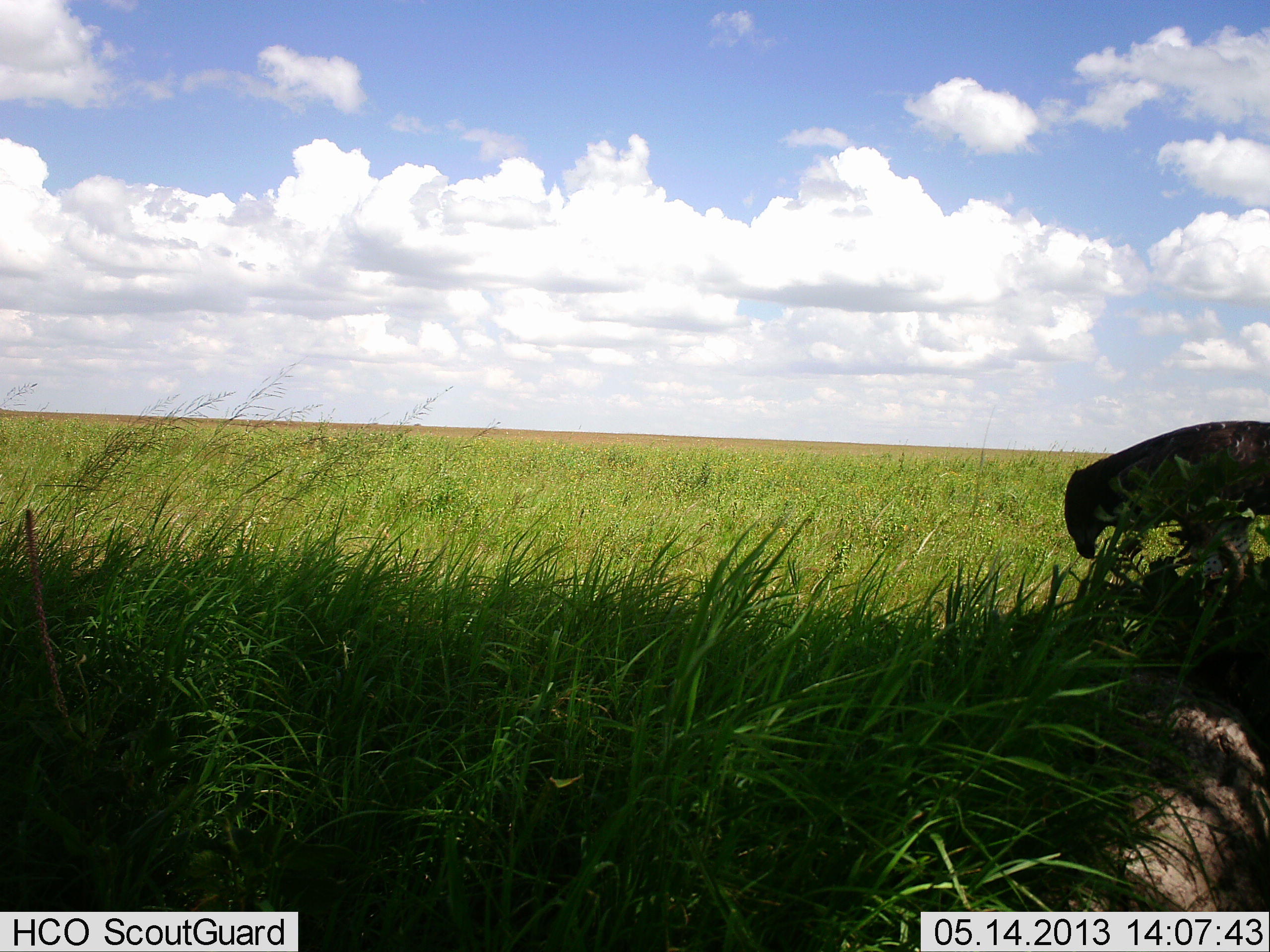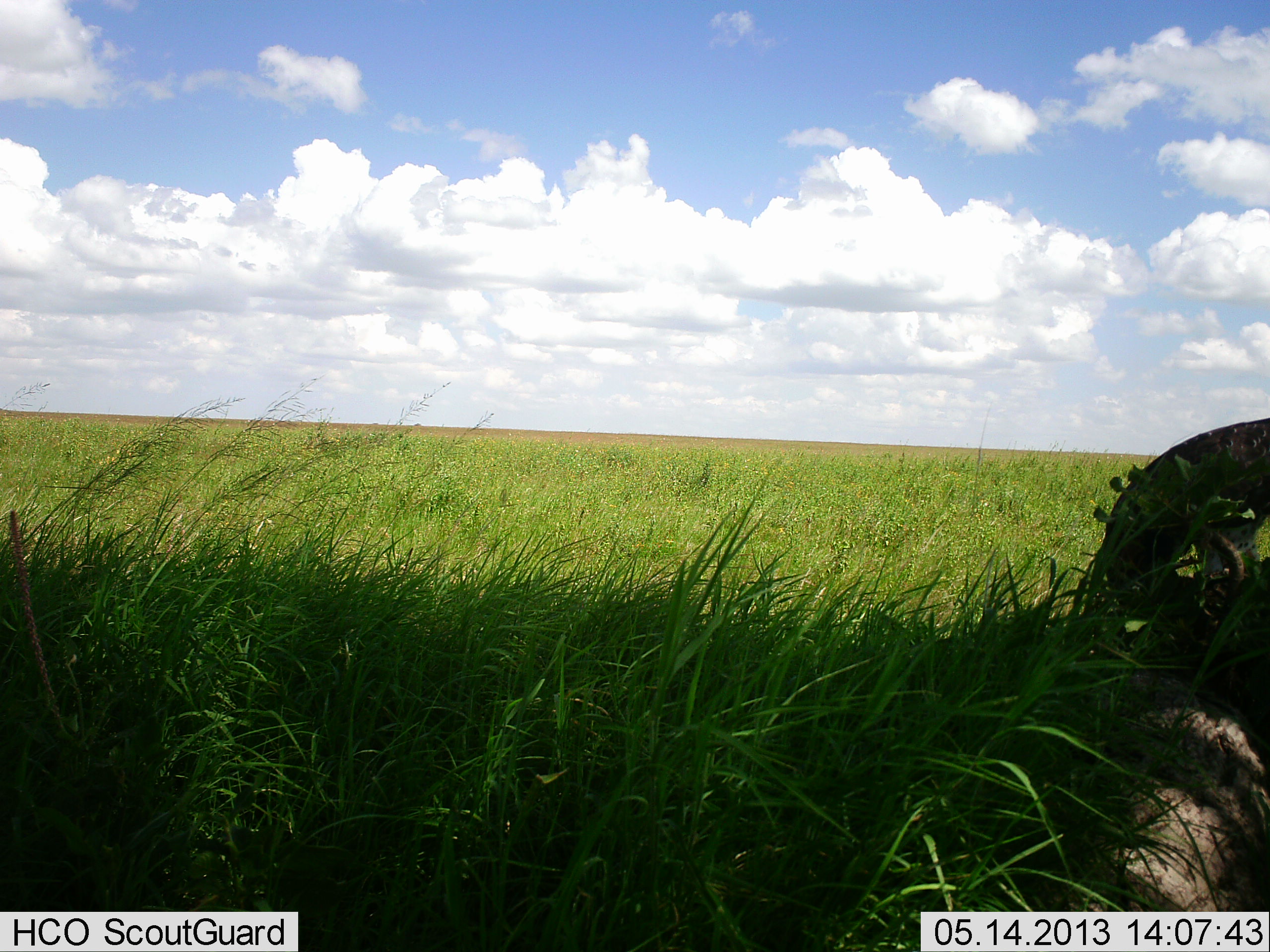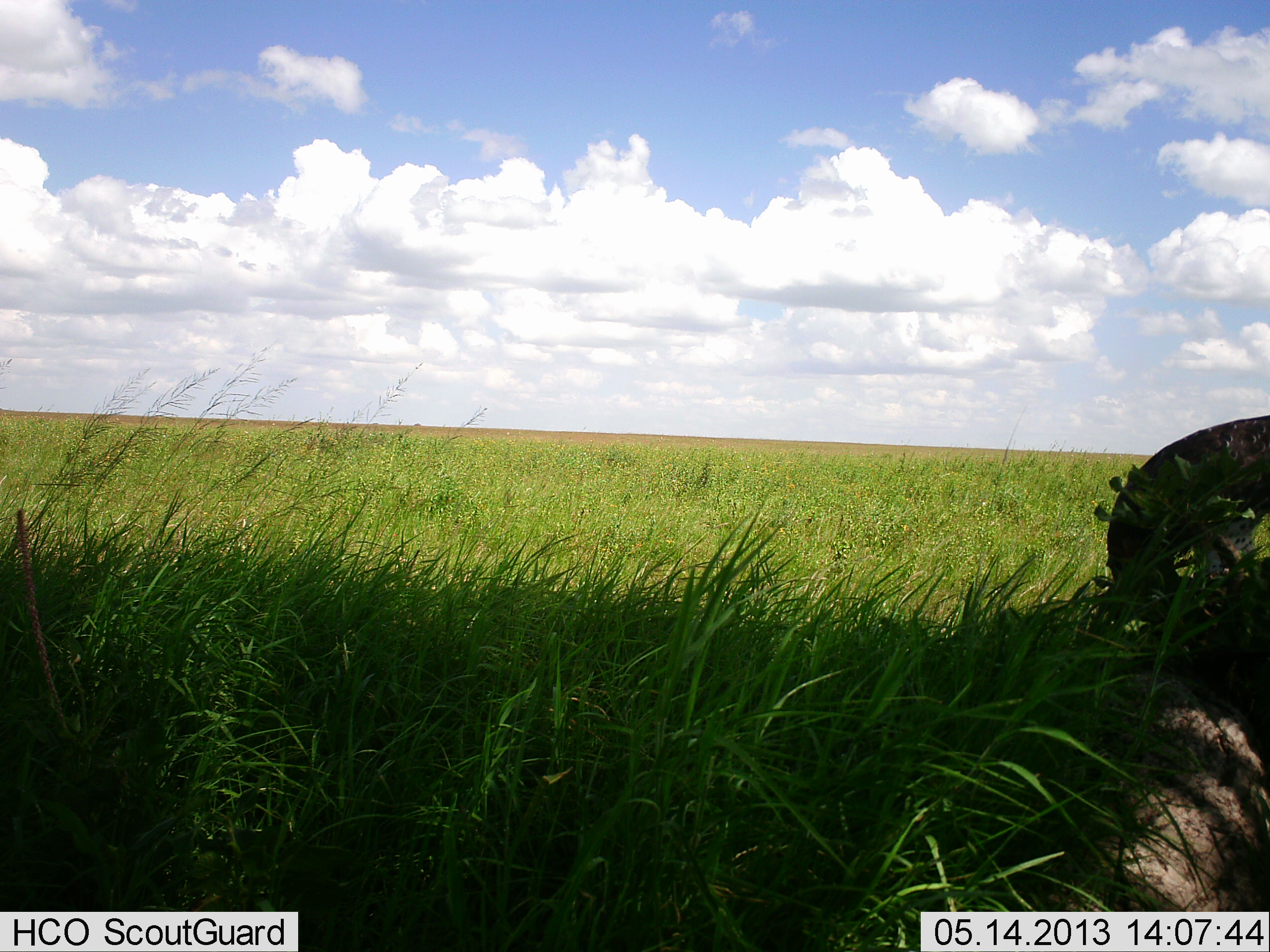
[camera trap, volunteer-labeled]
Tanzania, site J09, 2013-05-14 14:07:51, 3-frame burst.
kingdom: Animalia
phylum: Chordata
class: Aves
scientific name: Aves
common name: bird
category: otherbird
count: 1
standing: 24%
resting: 0%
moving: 10%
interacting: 0%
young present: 0%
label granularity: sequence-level